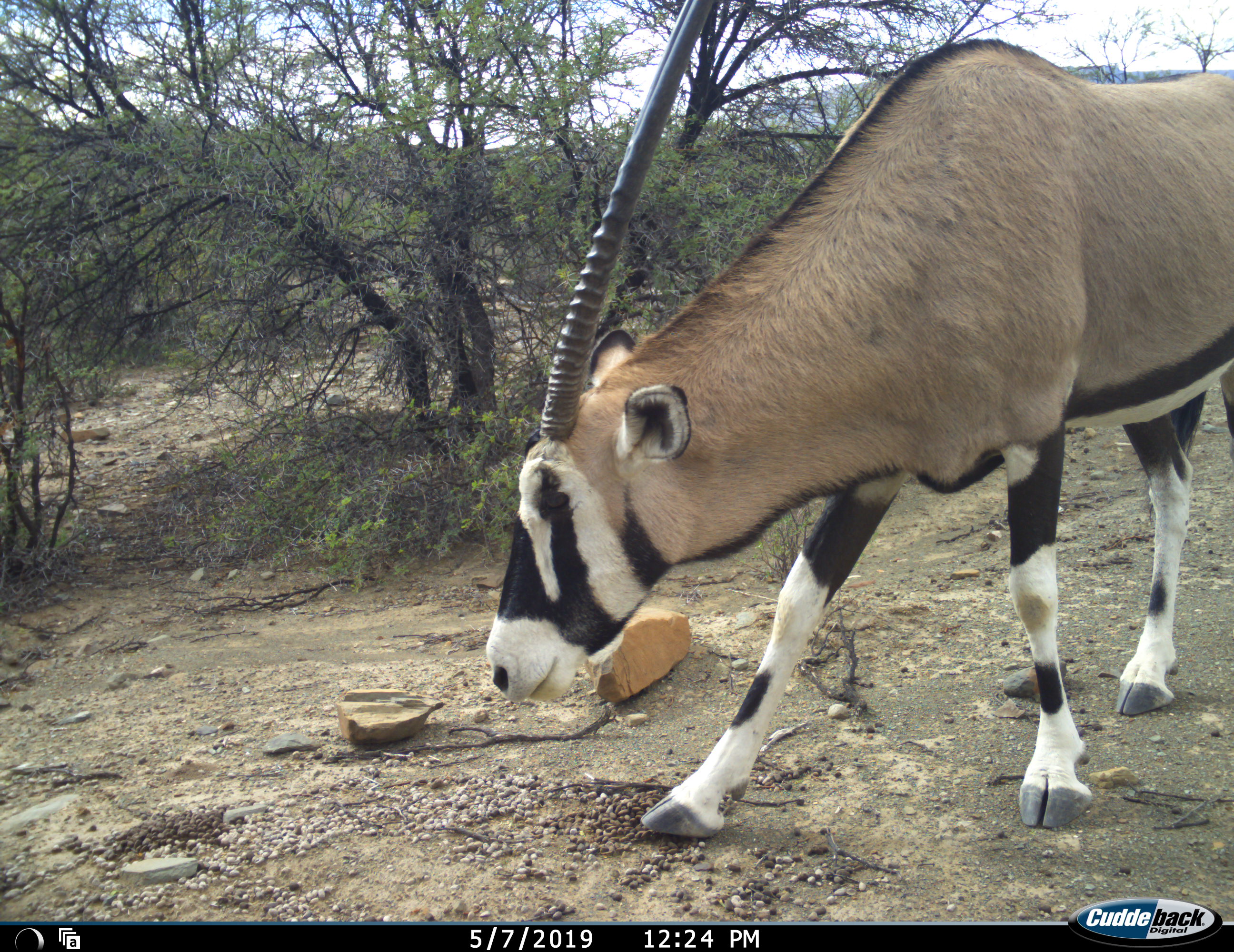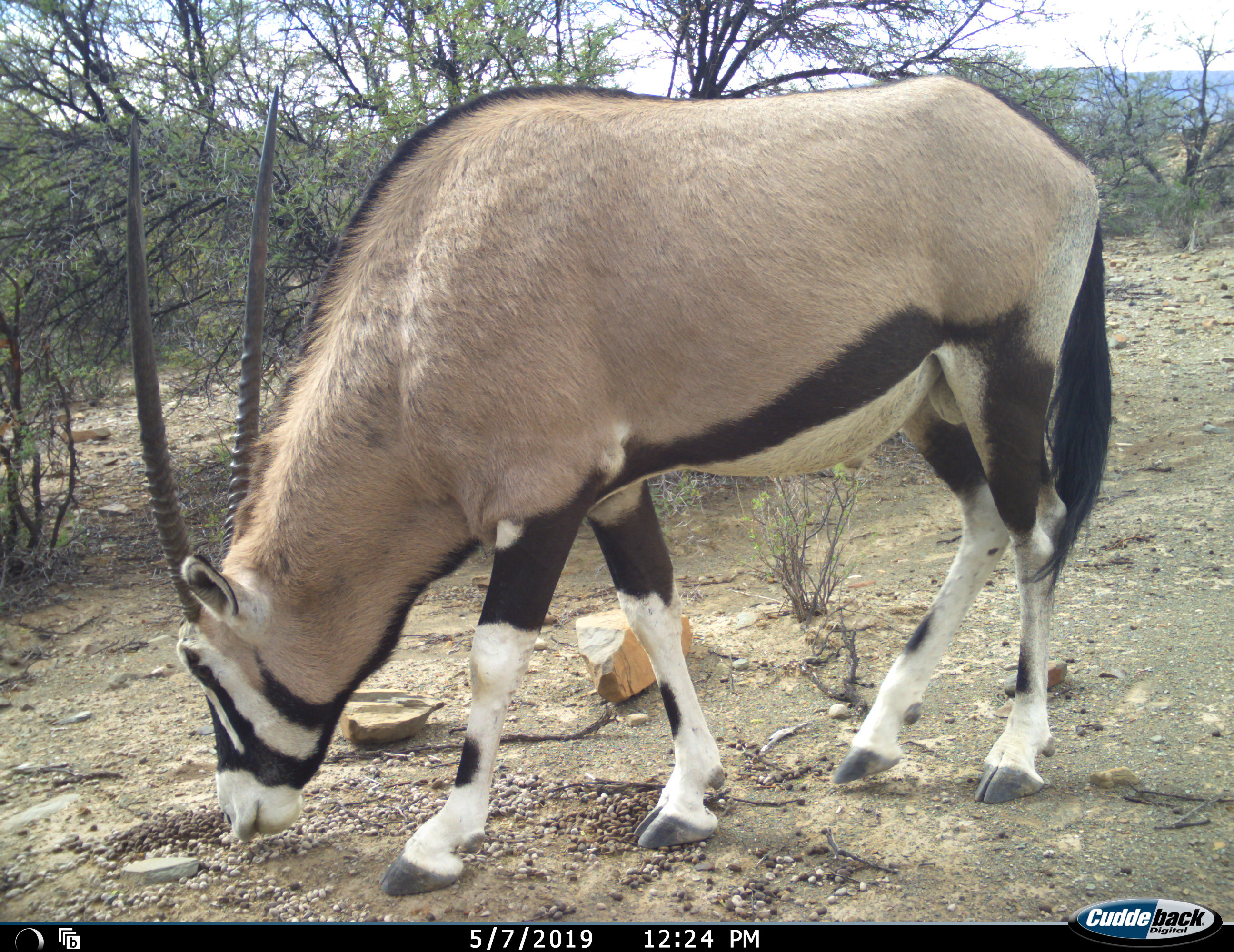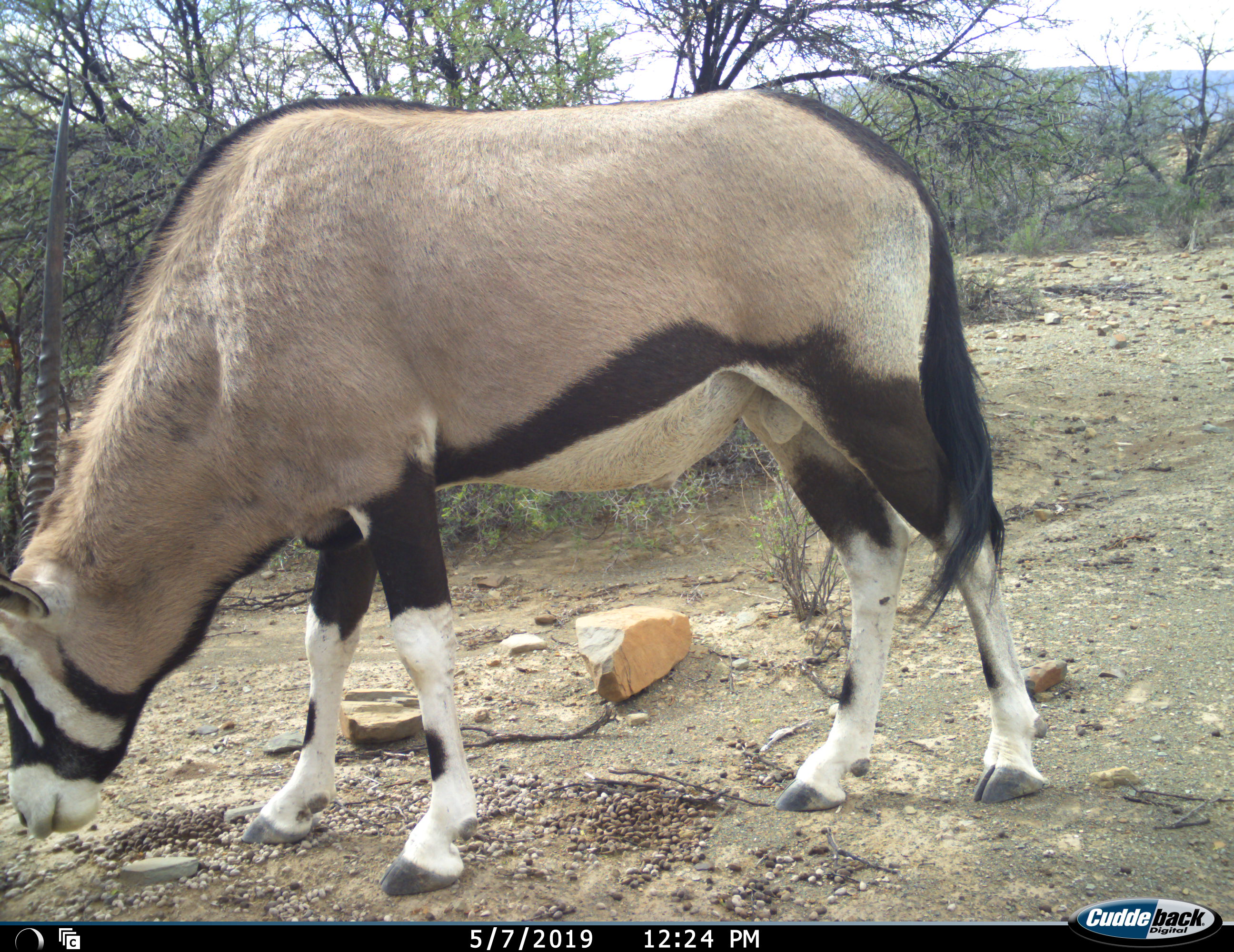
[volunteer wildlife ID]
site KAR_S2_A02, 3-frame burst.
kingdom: Animalia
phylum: Chordata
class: Mammalia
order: Artiodactyla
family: Bovidae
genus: Oryx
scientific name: Oryx gazella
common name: gemsbok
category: oryx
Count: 1.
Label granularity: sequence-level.